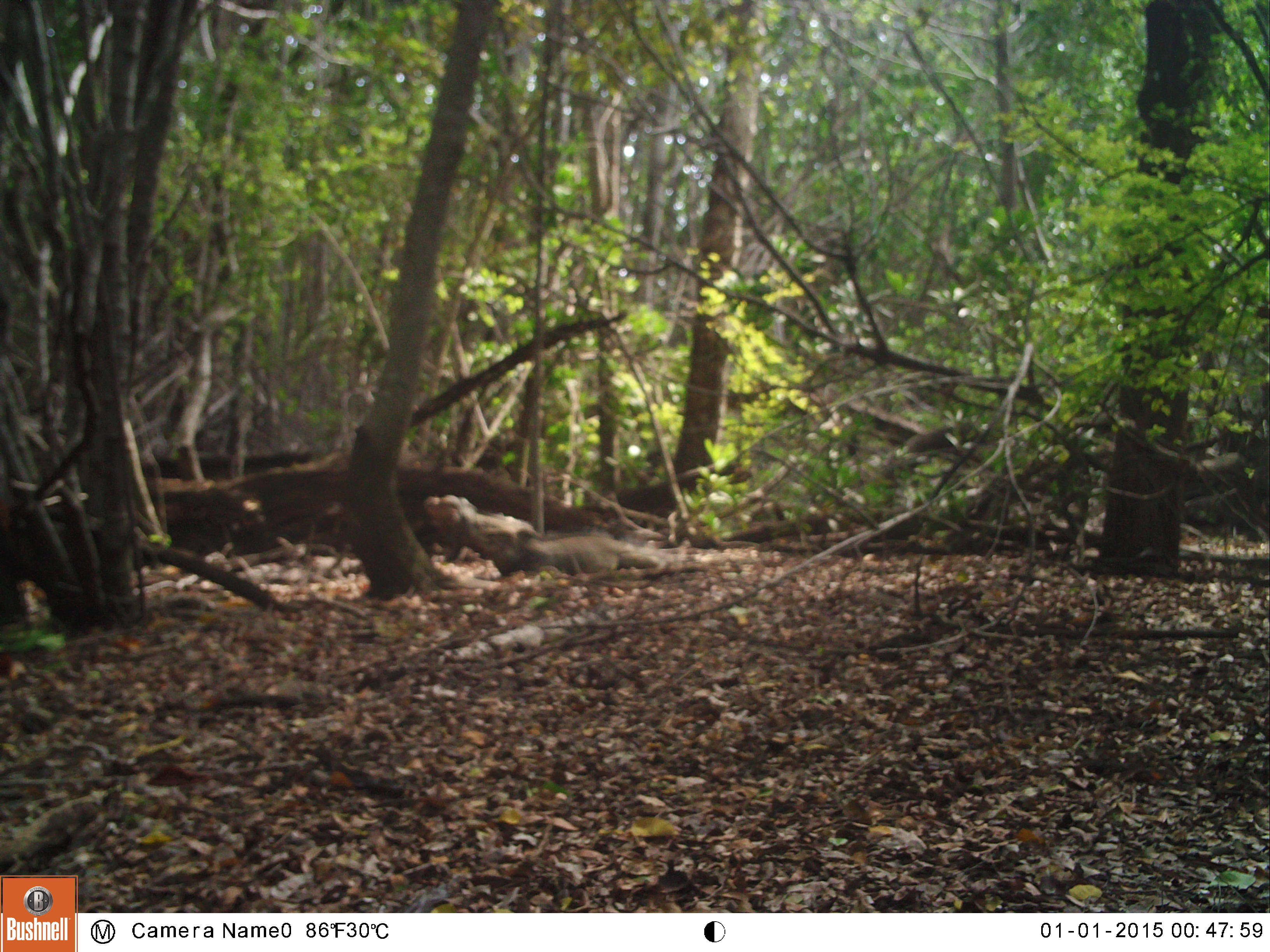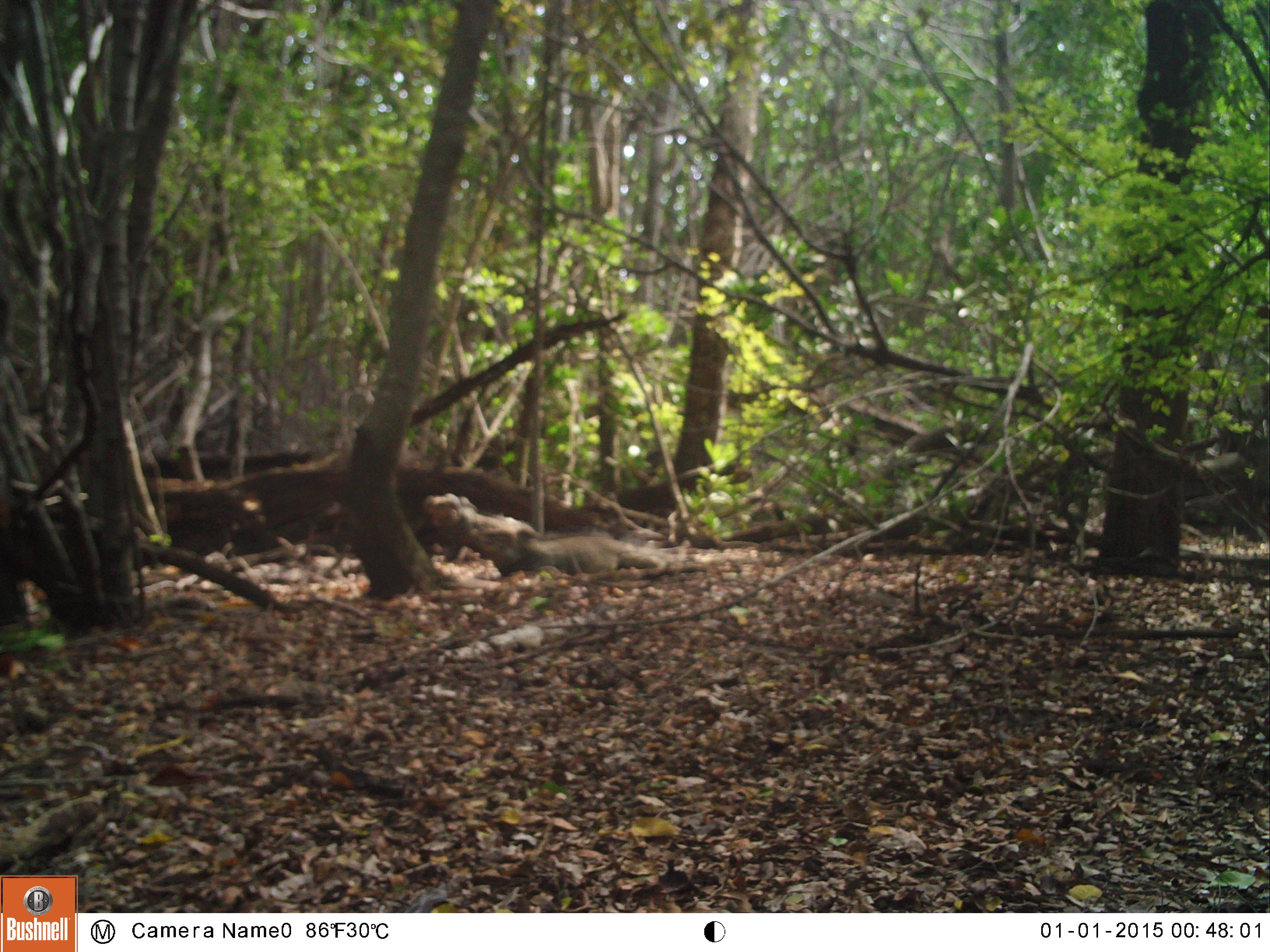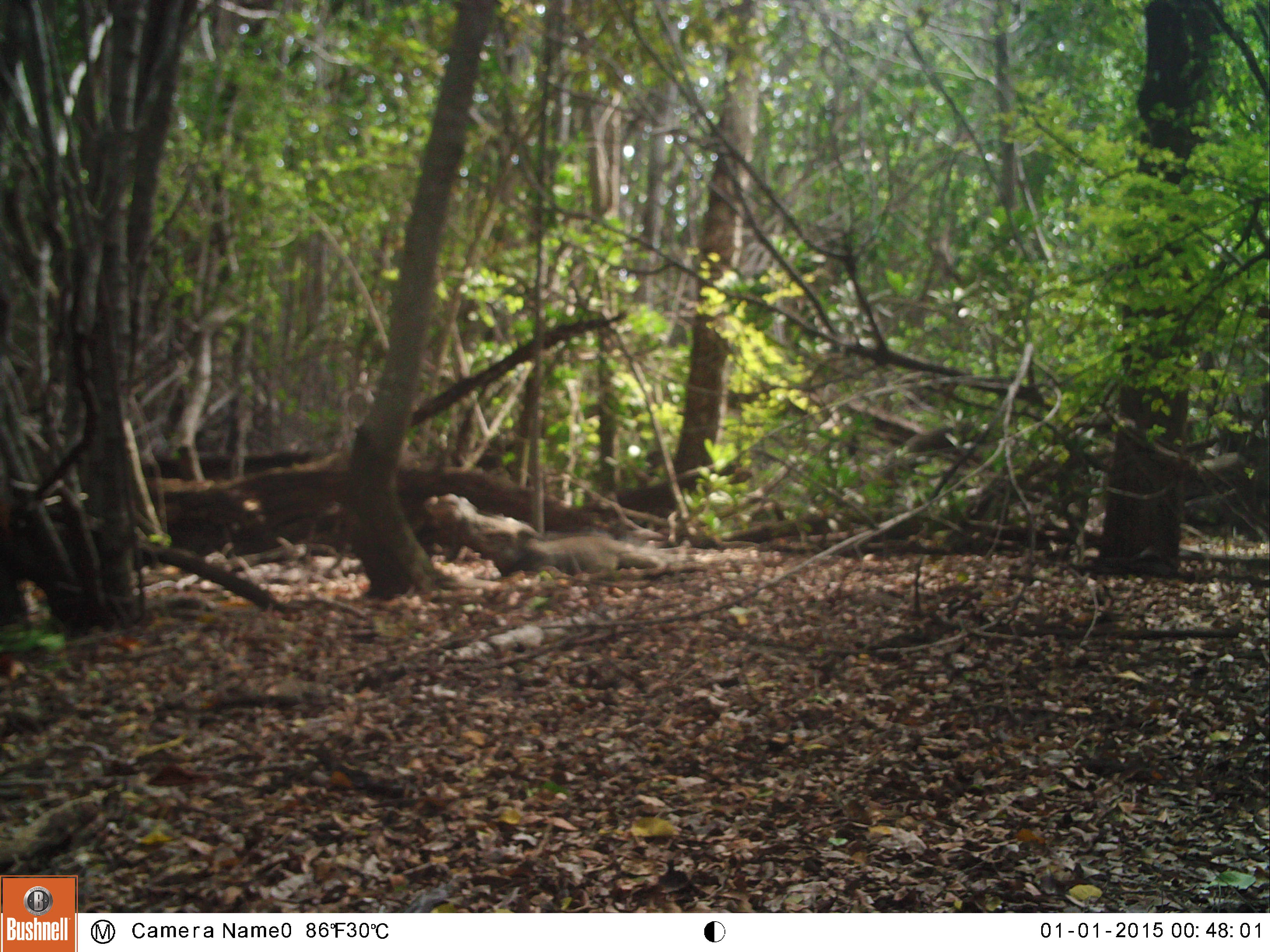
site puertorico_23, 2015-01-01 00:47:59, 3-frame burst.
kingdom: Animalia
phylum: Chordata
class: Reptilia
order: Squamata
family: Iguanidae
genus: Iguana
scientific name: Iguana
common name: typical iguanas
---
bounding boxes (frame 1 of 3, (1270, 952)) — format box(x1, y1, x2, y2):
iguana: box(416, 481, 548, 573); box(484, 528, 656, 578)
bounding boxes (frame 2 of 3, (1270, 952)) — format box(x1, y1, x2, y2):
iguana: box(478, 525, 650, 581); box(424, 490, 538, 565)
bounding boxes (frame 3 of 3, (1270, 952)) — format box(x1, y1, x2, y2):
iguana: box(475, 528, 654, 581); box(423, 491, 542, 560)